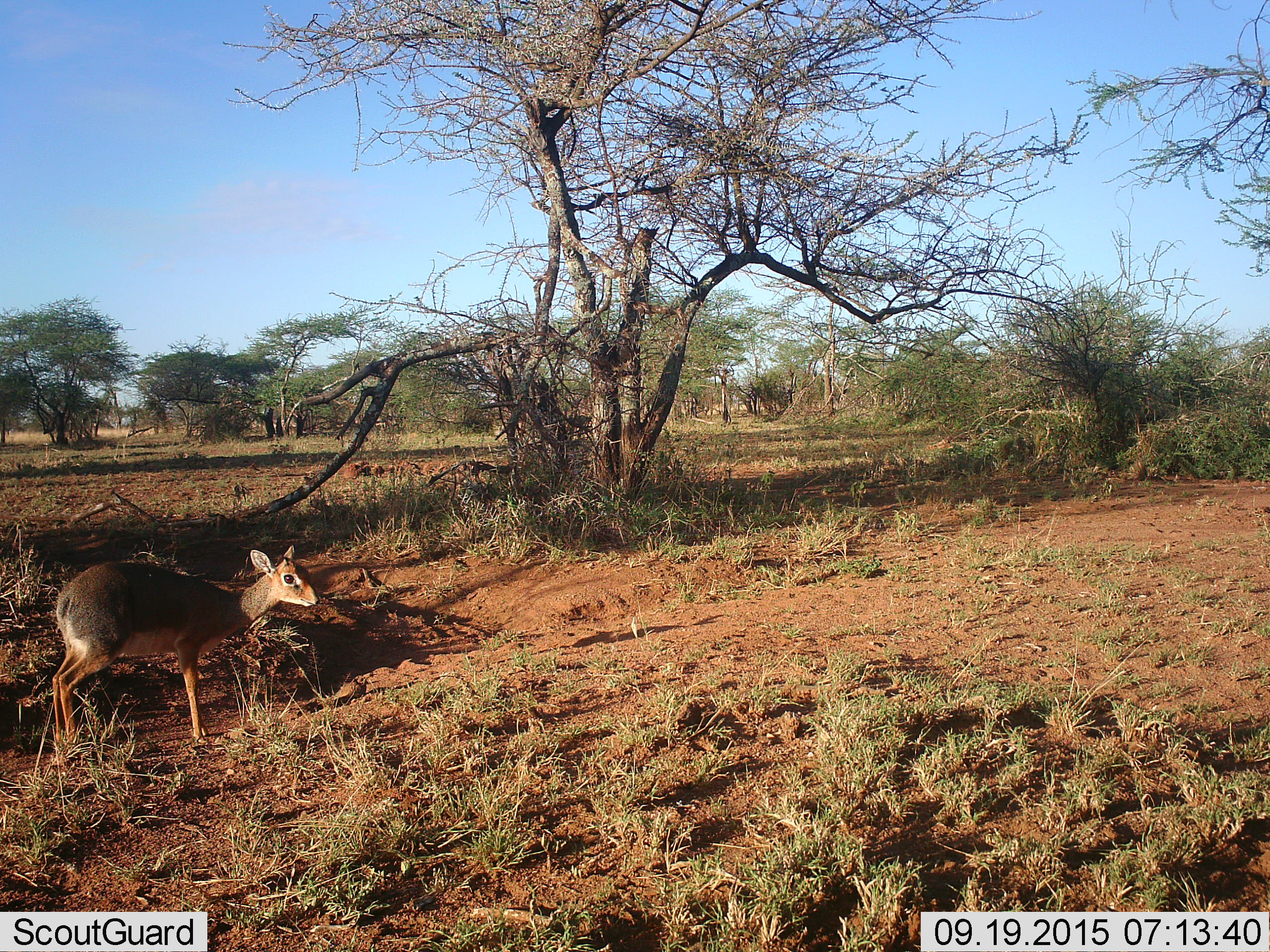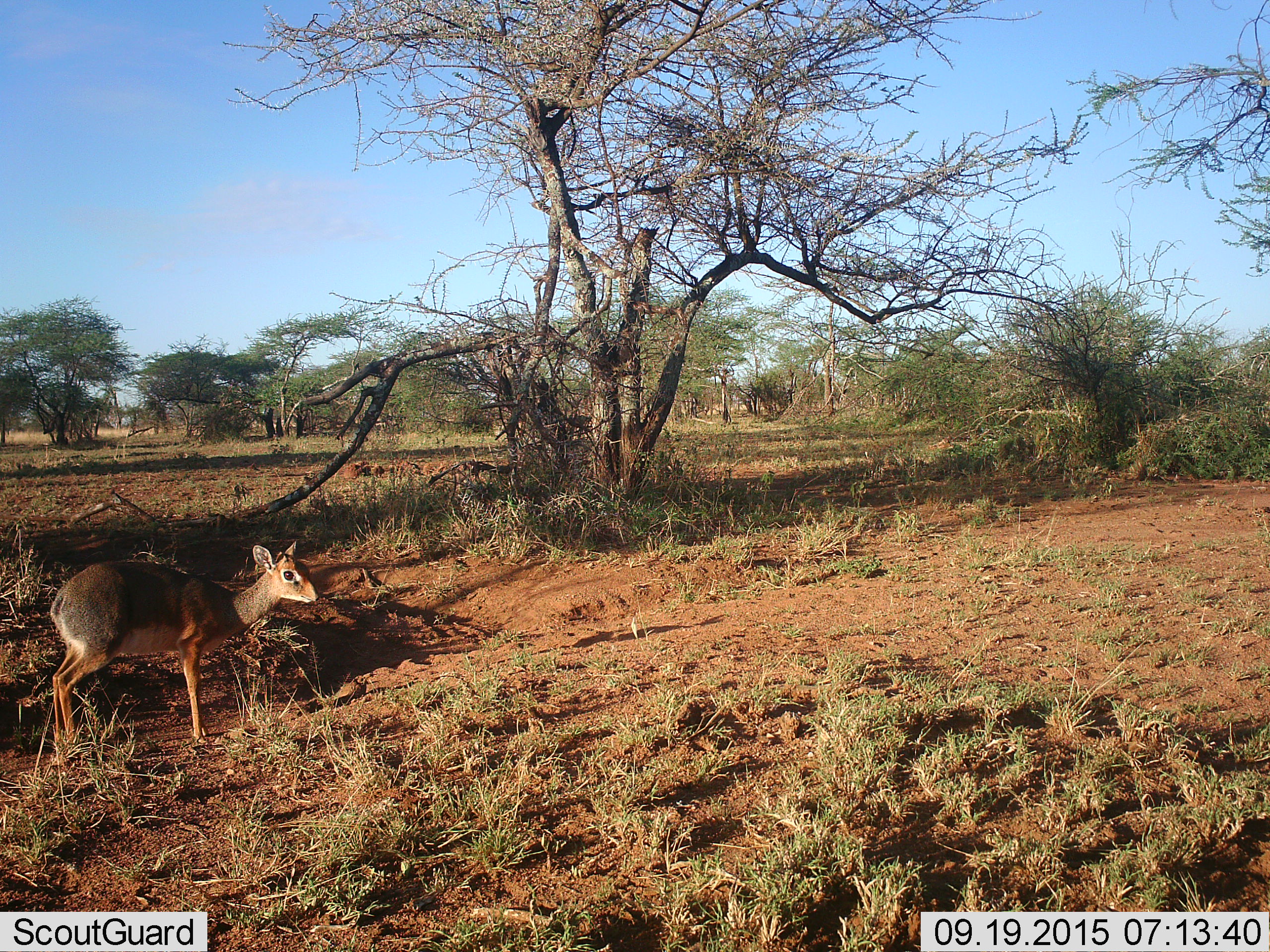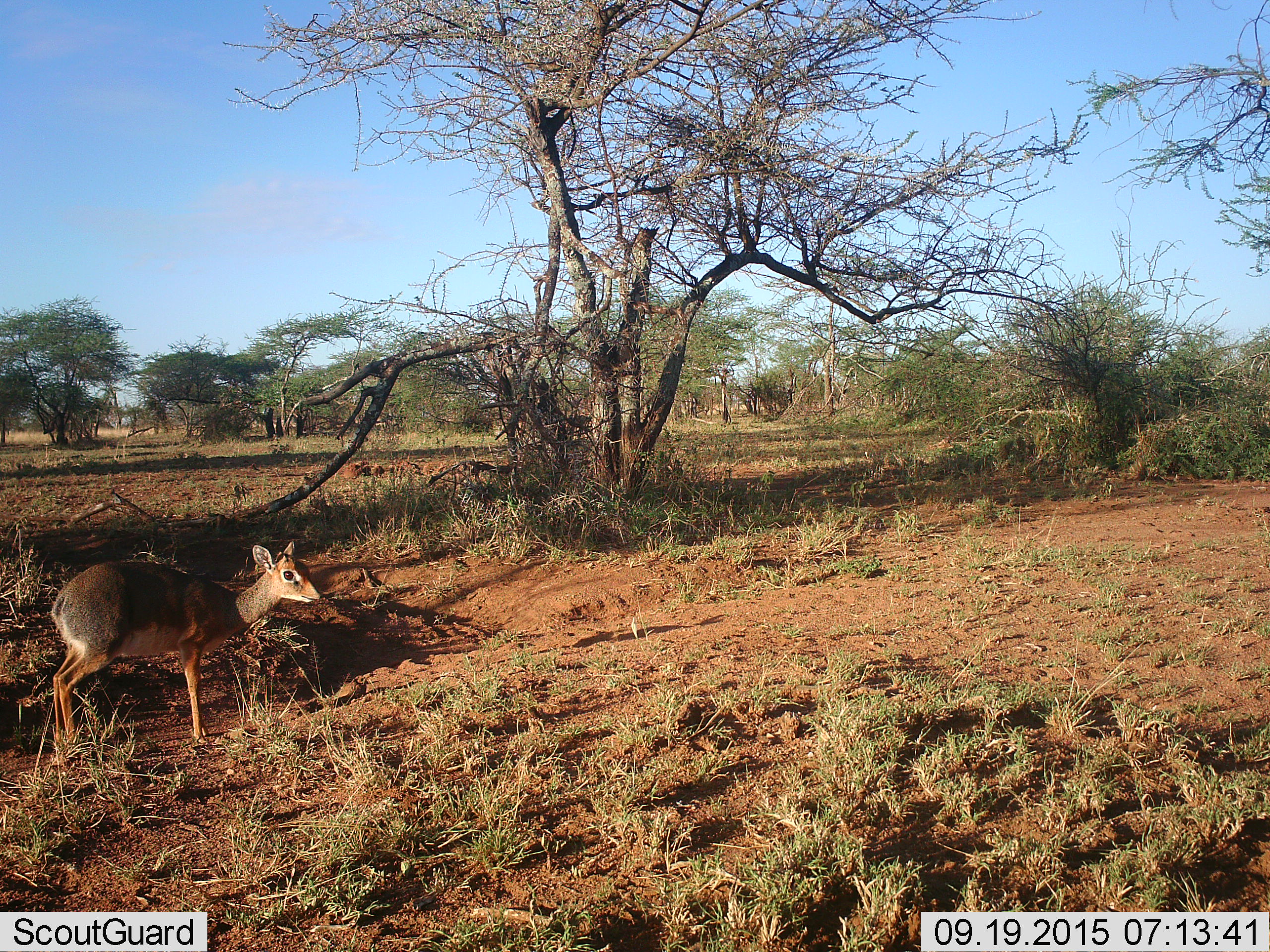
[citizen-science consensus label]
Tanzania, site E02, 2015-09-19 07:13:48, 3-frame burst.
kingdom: Animalia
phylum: Chordata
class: Mammalia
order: Artiodactyla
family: Bovidae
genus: Madoqua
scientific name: Madoqua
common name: dikdik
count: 1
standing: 100%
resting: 0%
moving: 0%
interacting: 0%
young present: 0%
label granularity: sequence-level